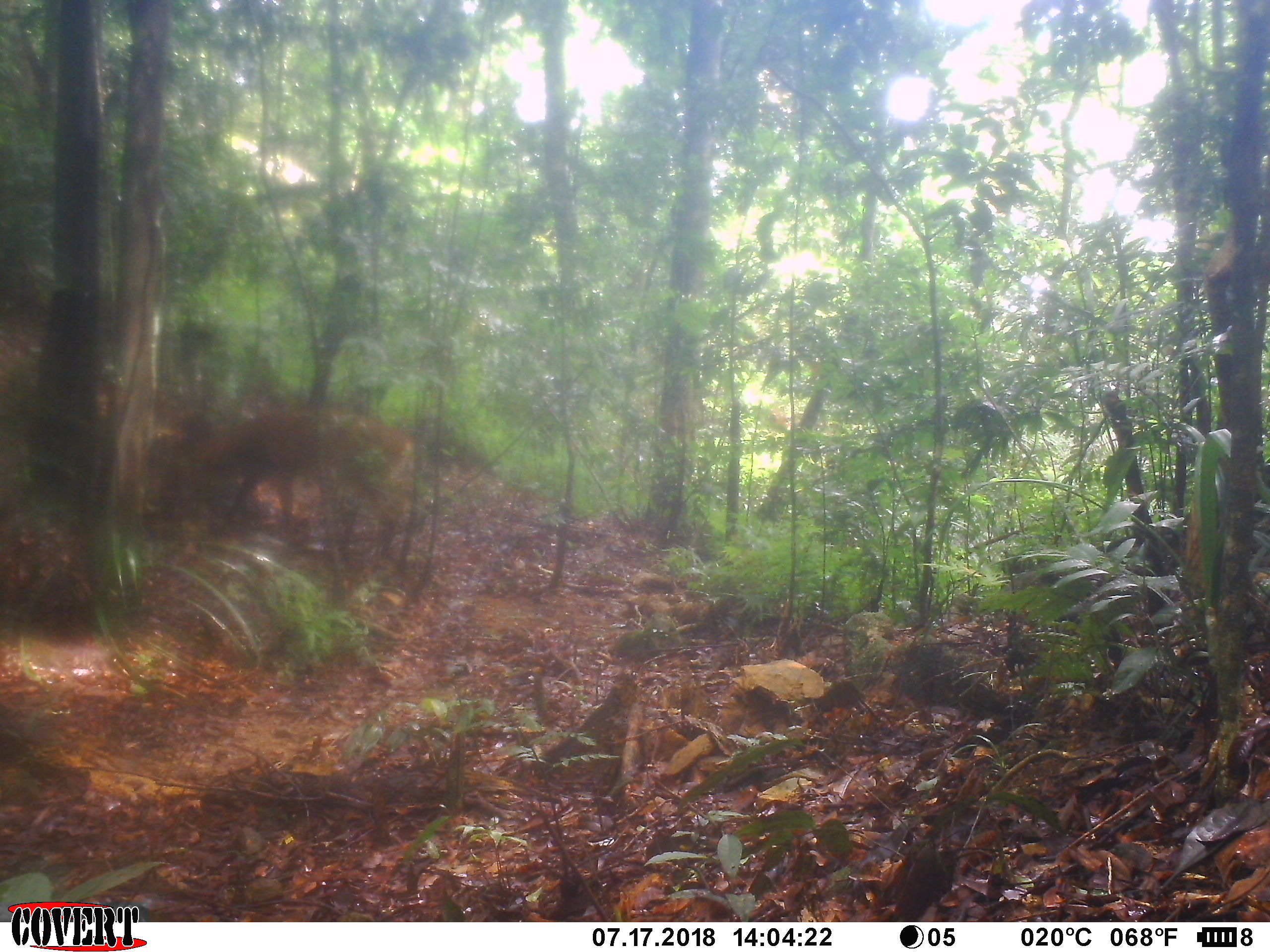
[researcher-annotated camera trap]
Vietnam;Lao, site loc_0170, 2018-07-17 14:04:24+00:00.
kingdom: Animalia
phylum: Chordata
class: Mammalia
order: Artiodactyla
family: Cervidae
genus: Muntiacus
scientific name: Muntiacus vuquangensis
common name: large-antlered muntjac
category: large antlered muntjac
Large antlered muntjac (large-antlered muntjac) (Muntiacus vuquangensis). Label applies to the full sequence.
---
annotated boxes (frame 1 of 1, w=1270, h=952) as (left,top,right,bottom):
large antlered muntjac: (182,403,420,558)